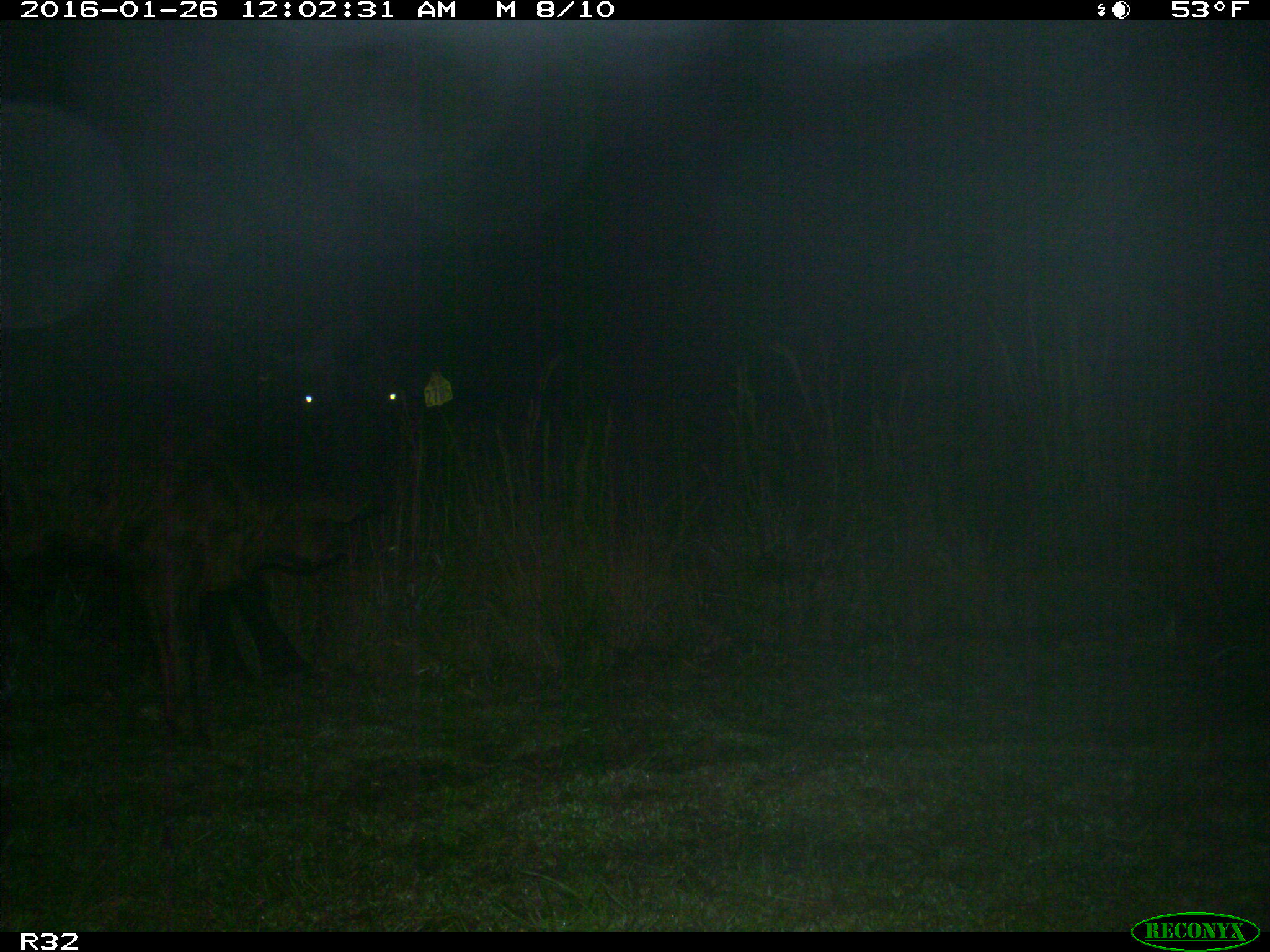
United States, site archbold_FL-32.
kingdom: Animalia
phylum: Chordata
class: Mammalia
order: Artiodactyla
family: Bovidae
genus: Bos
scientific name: Bos taurus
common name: domestic cow